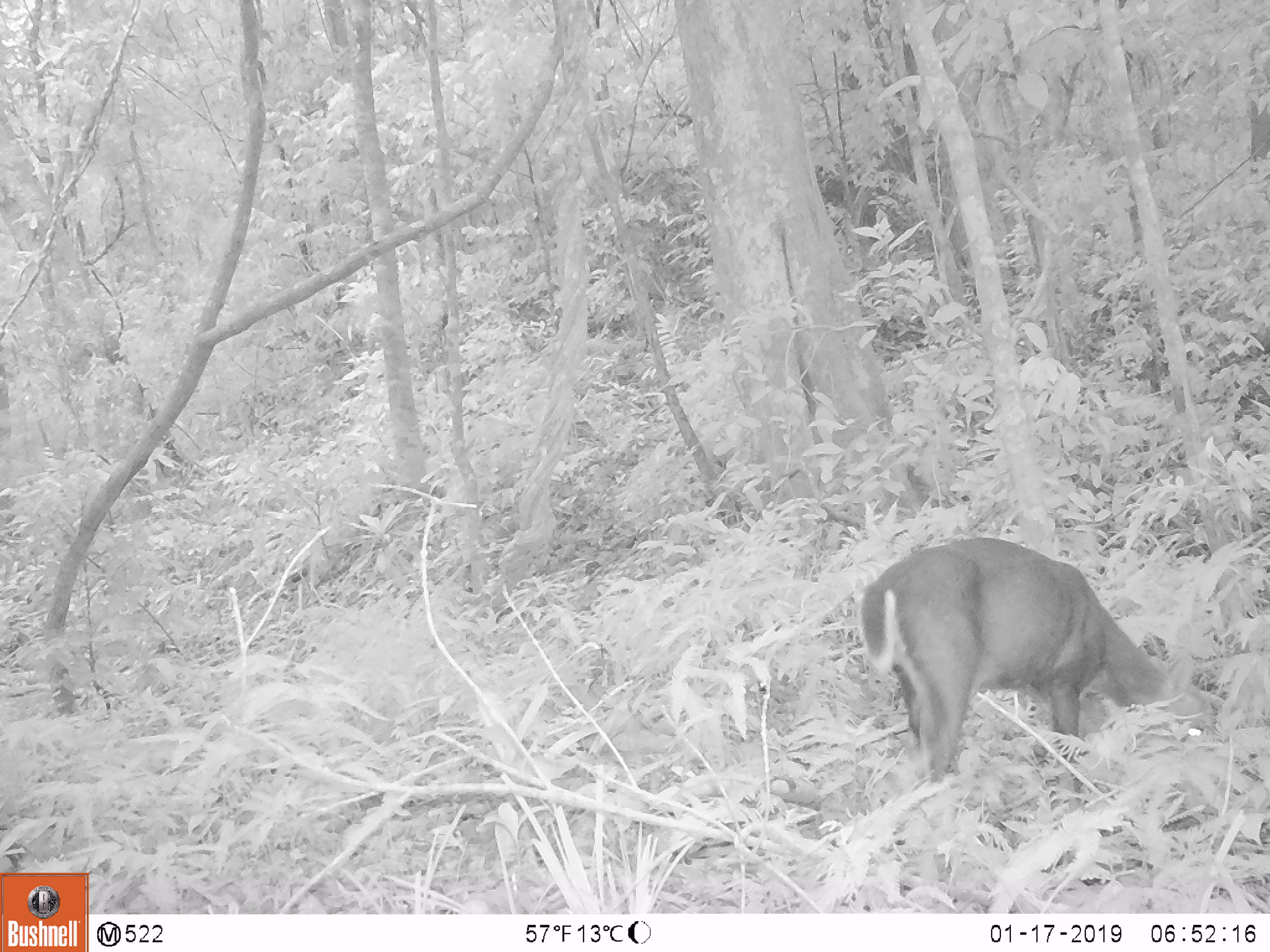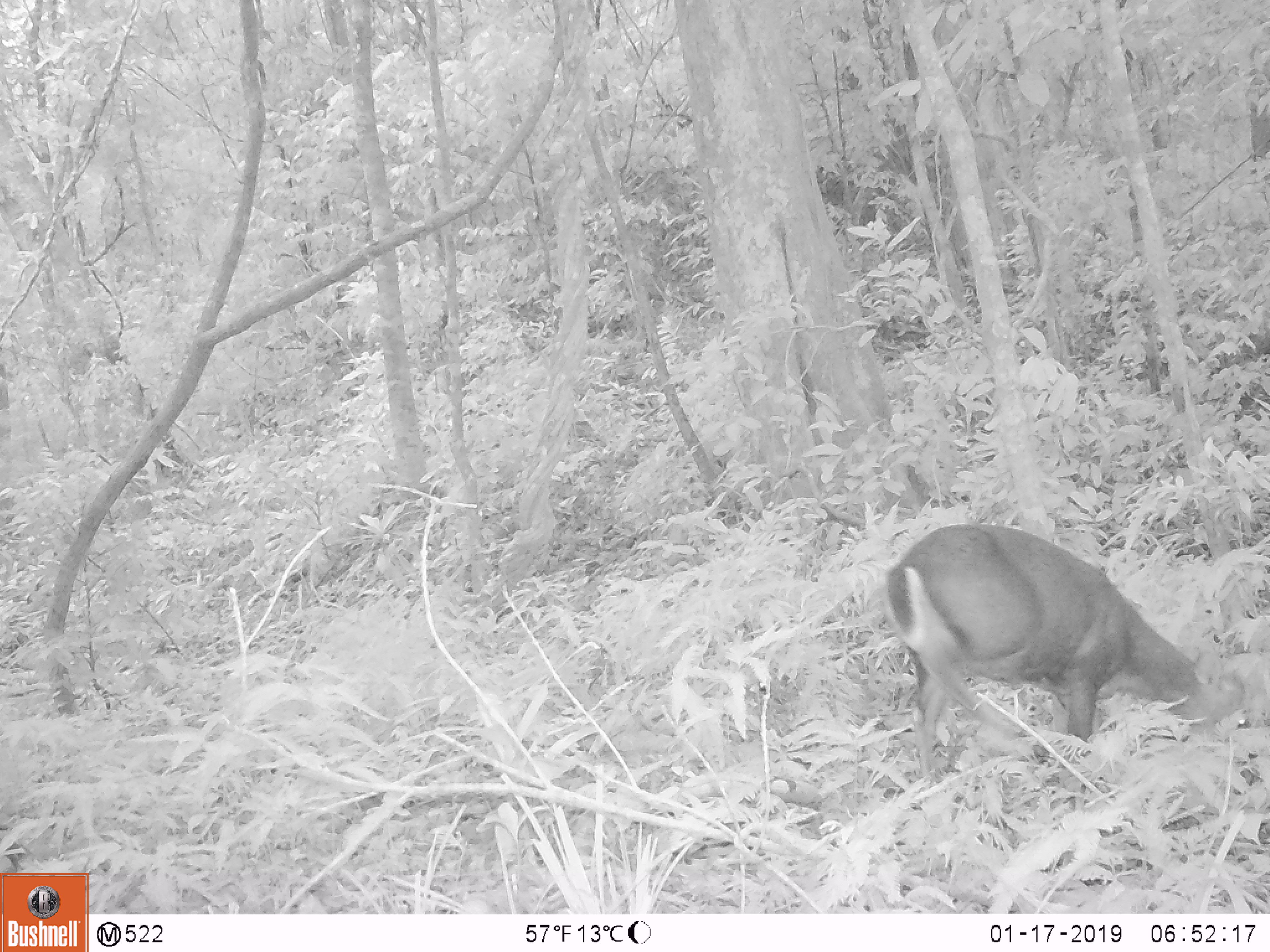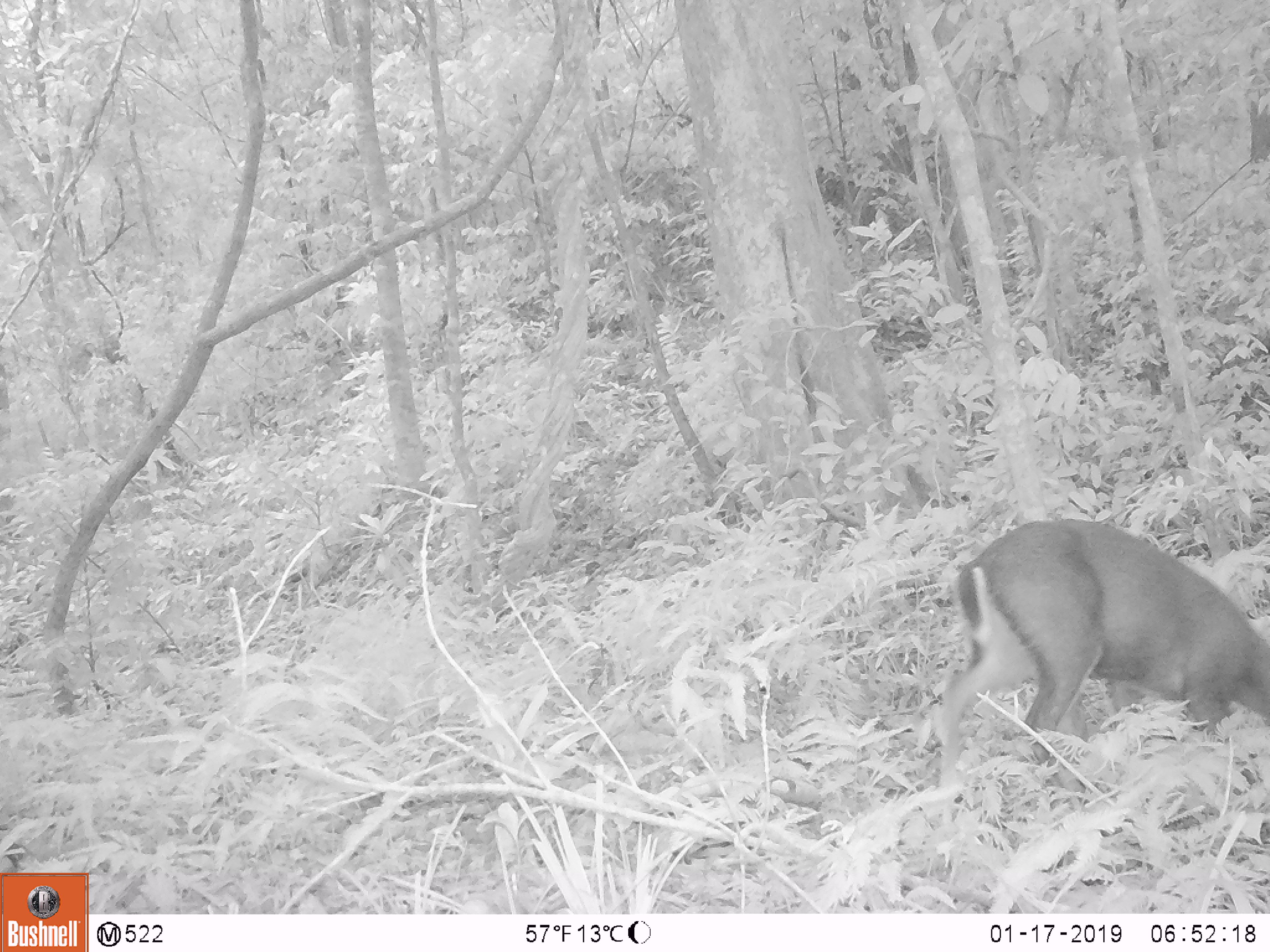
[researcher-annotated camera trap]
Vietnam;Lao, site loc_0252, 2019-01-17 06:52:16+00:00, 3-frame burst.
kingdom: Animalia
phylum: Chordata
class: Mammalia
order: Artiodactyla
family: Cervidae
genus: Muntiacus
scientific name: Muntiacus rooseveltorum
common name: roosevelt's muntjac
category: roosevelts muntjac group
Roosevelts muntjac group (roosevelt's muntjac) (Muntiacus rooseveltorum). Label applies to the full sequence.